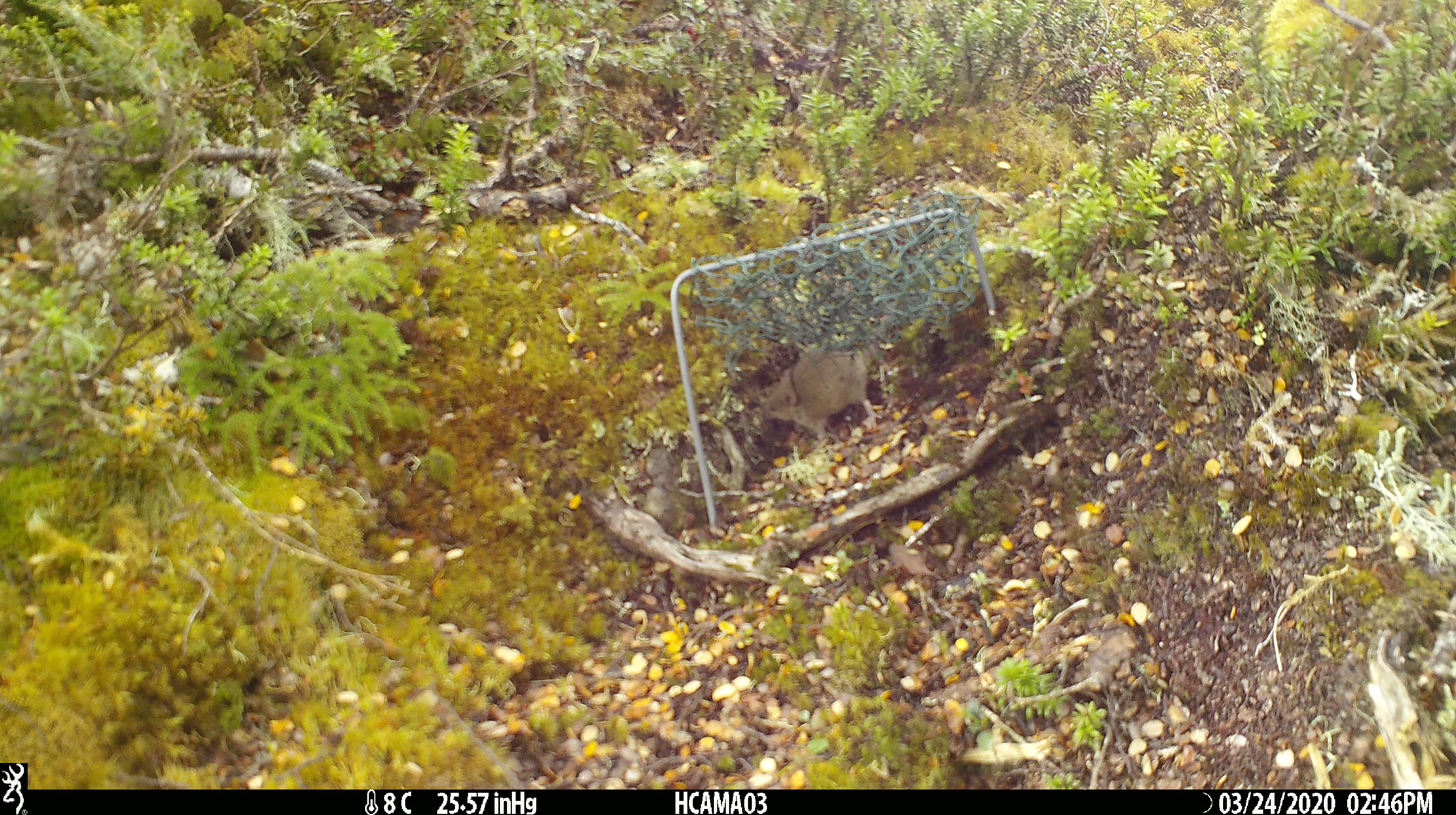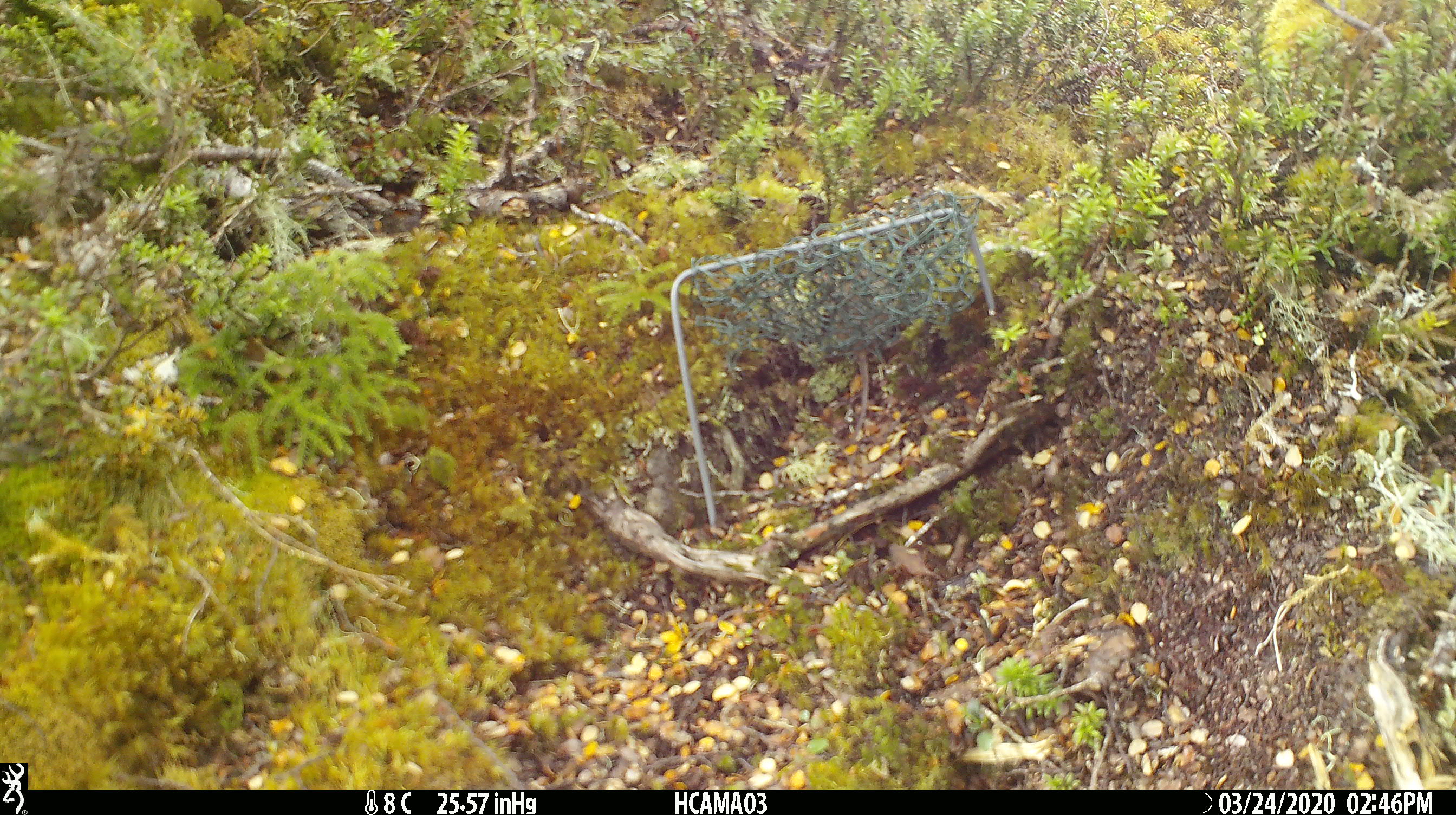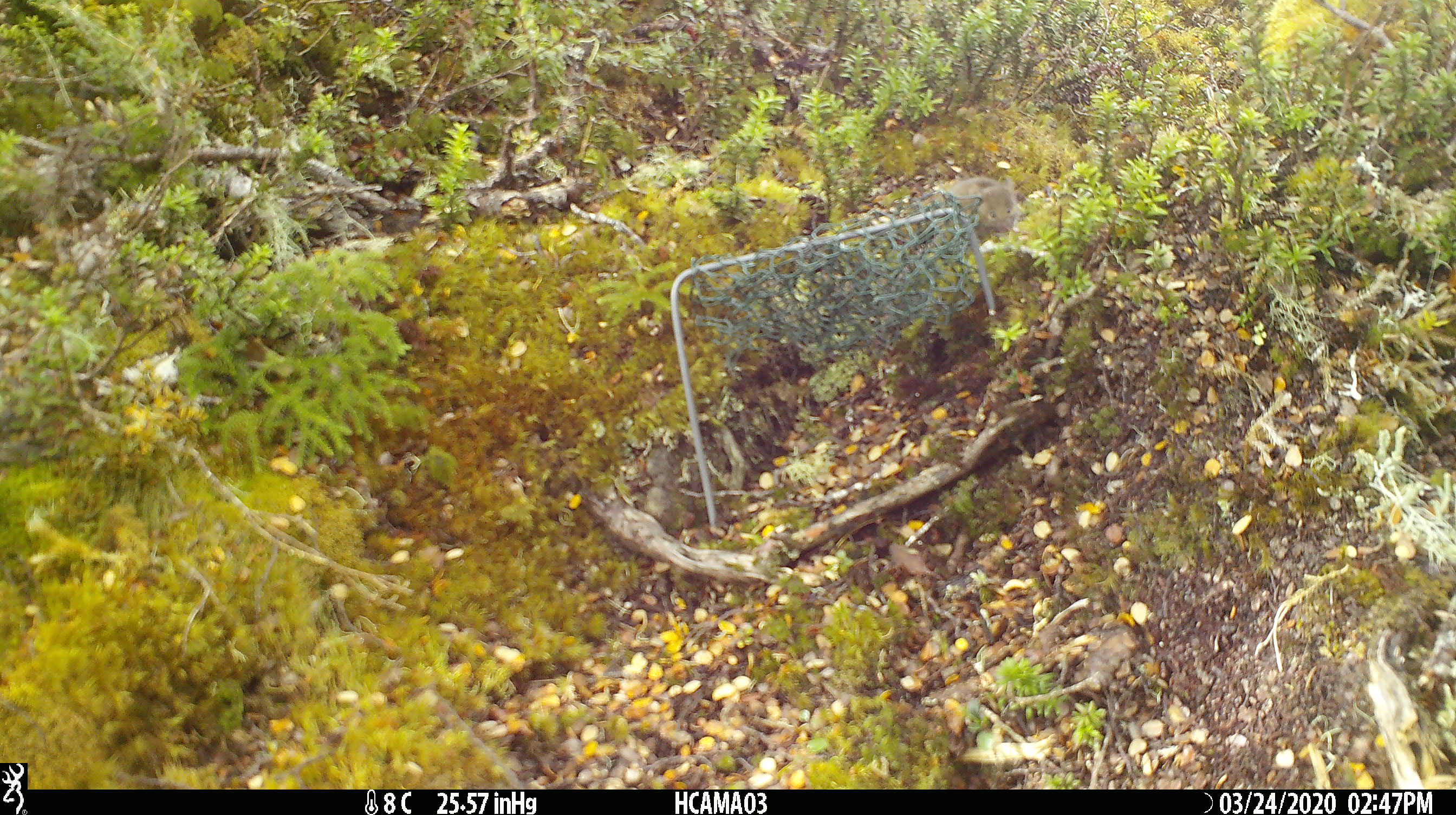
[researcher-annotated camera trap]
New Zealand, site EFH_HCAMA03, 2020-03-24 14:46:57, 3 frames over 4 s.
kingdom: Animalia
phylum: Chordata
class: Mammalia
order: Rodentia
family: Muridae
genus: Mus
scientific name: Mus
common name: mouse